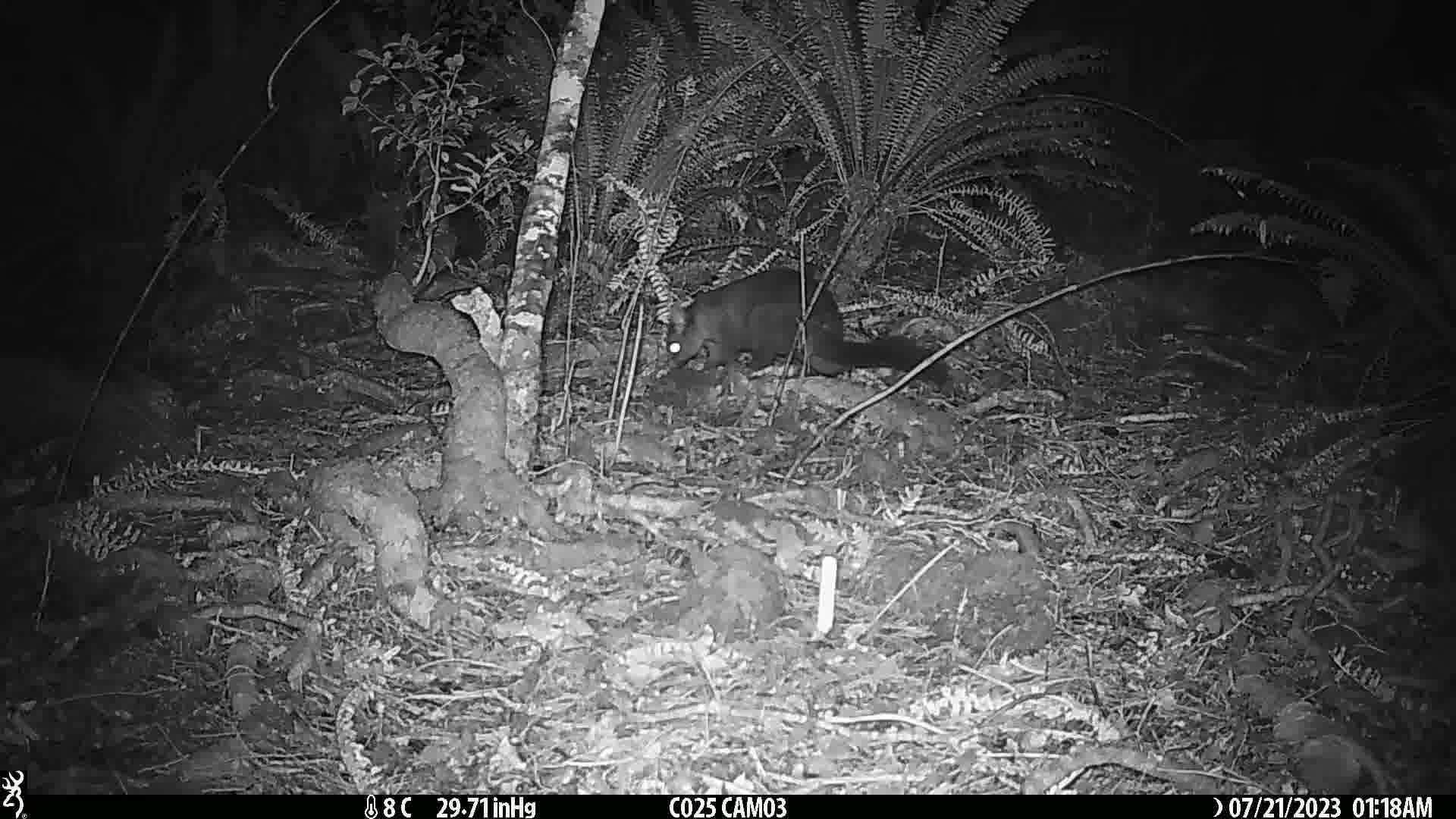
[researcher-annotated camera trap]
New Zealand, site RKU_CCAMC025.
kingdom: Animalia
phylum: Chordata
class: Mammalia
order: Diprotodontia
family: Phalangeridae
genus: Trichosurus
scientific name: Trichosurus vulpecula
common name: common brushtail possum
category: possum